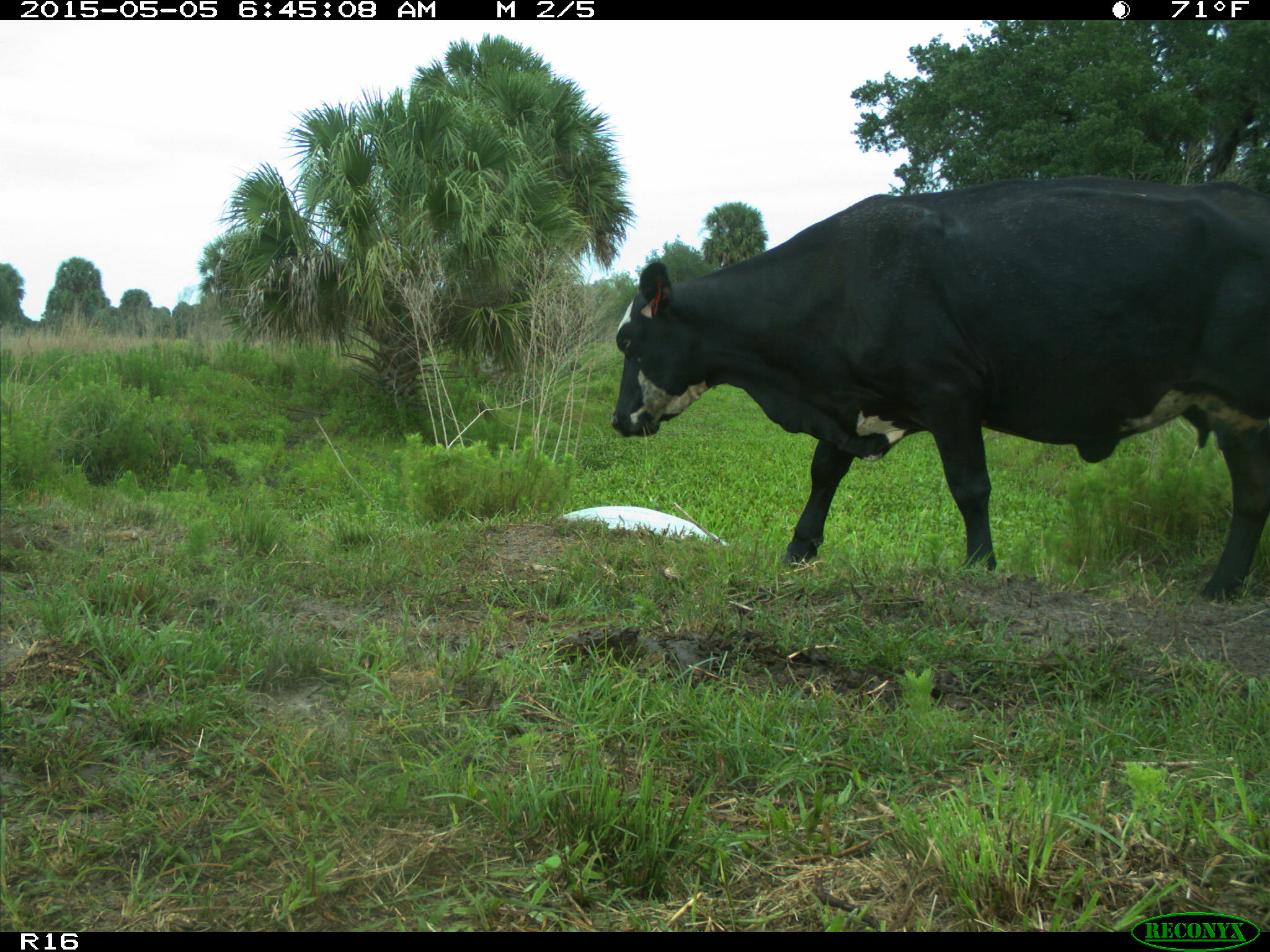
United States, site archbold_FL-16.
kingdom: Animalia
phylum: Chordata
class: Mammalia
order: Artiodactyla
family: Bovidae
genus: Bos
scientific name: Bos taurus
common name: domestic cow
Bos taurus (domestic cow).